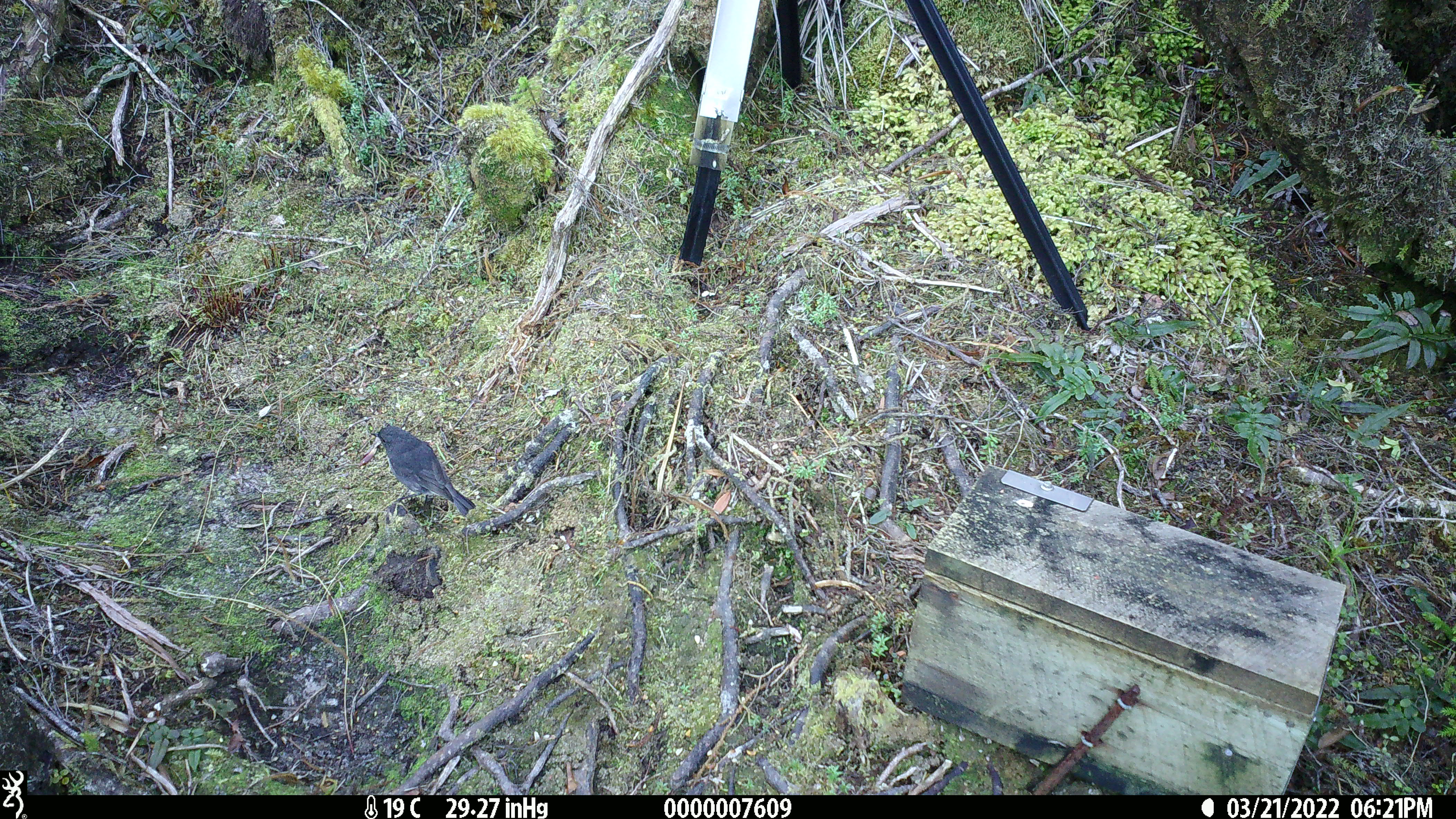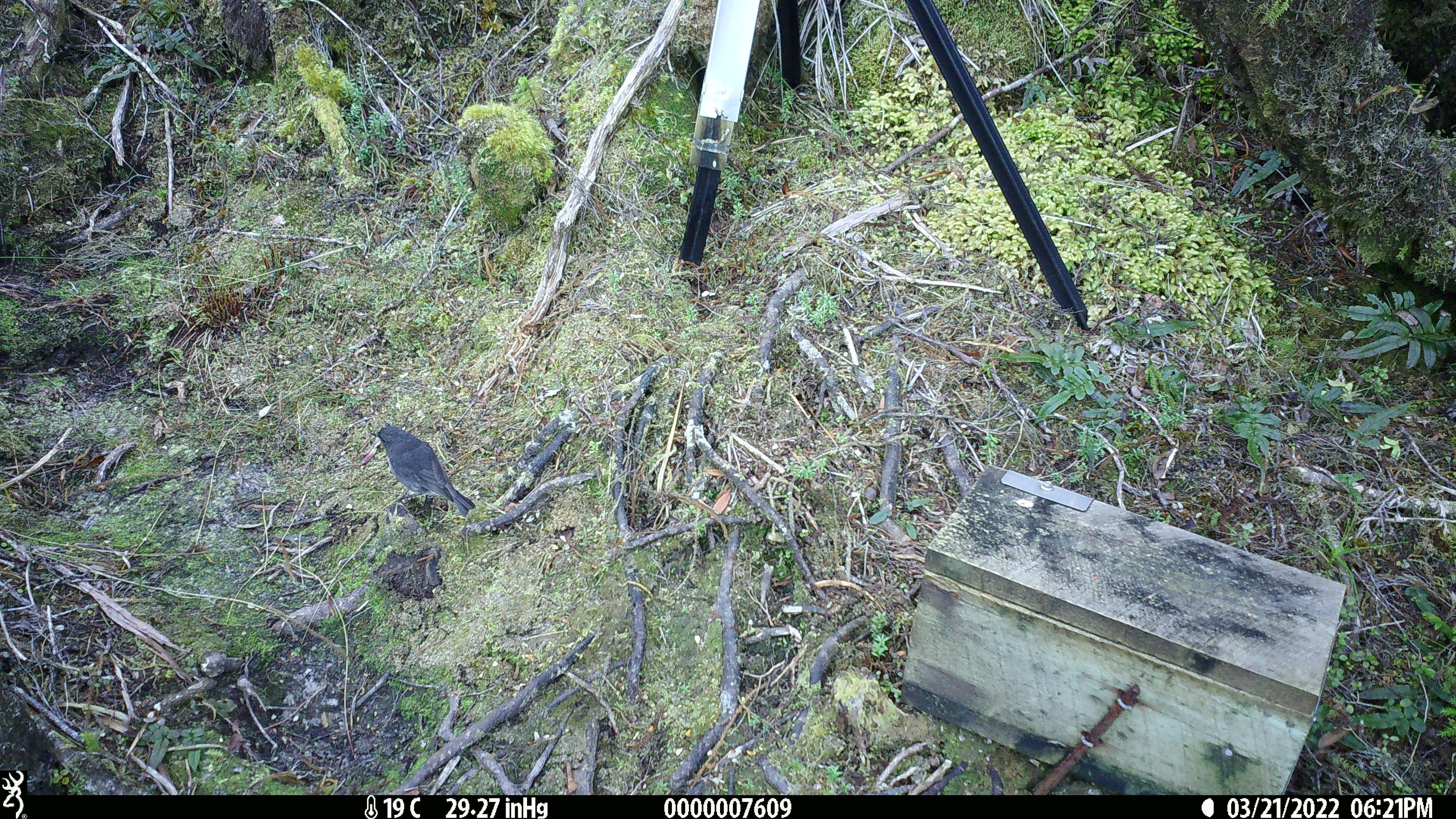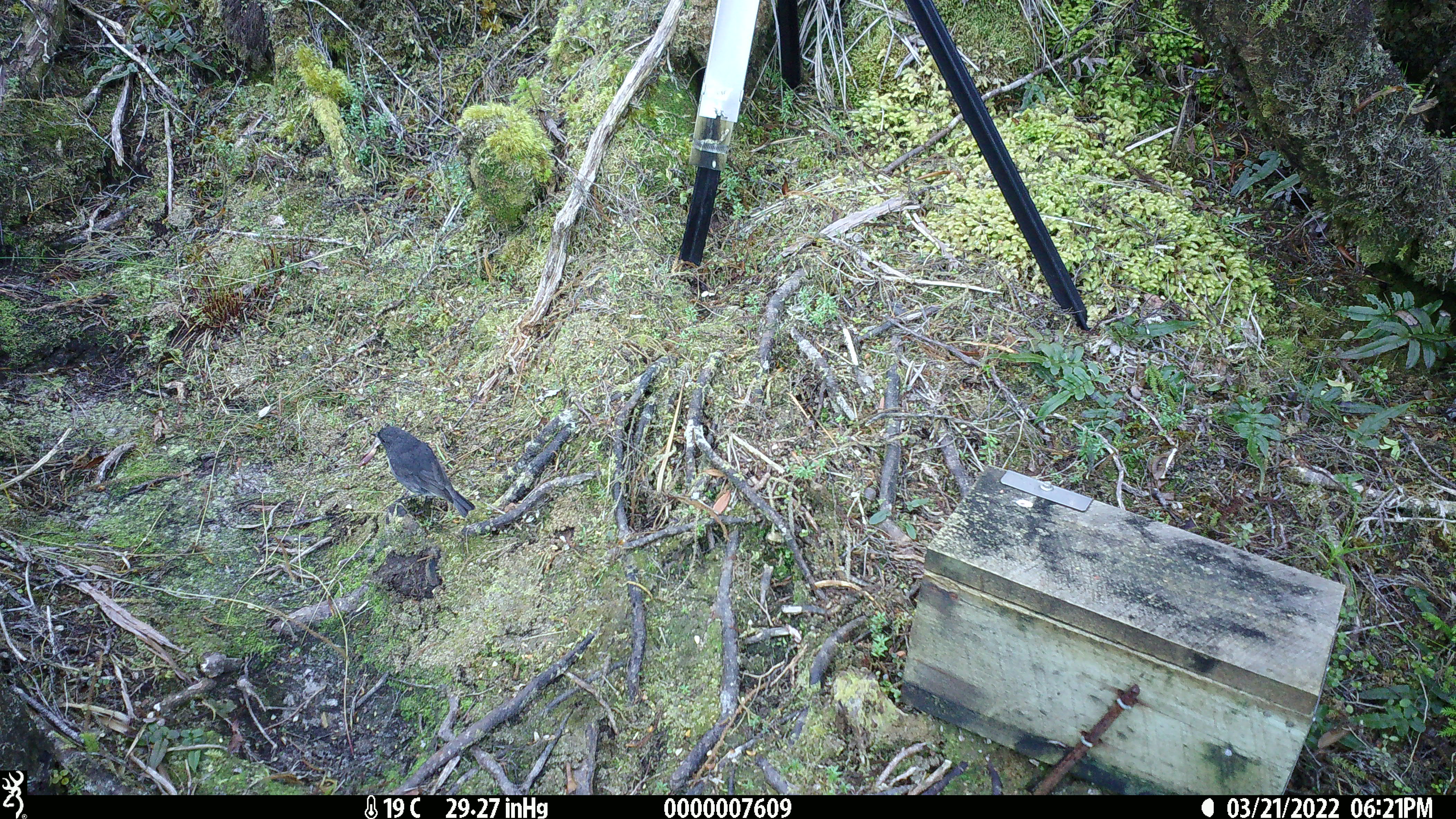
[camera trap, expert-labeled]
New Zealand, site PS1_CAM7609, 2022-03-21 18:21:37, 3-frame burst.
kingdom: Animalia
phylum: Chordata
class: Aves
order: Passeriformes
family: Petroicidae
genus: Petroica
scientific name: Petroica australis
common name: new zealand robin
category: robin